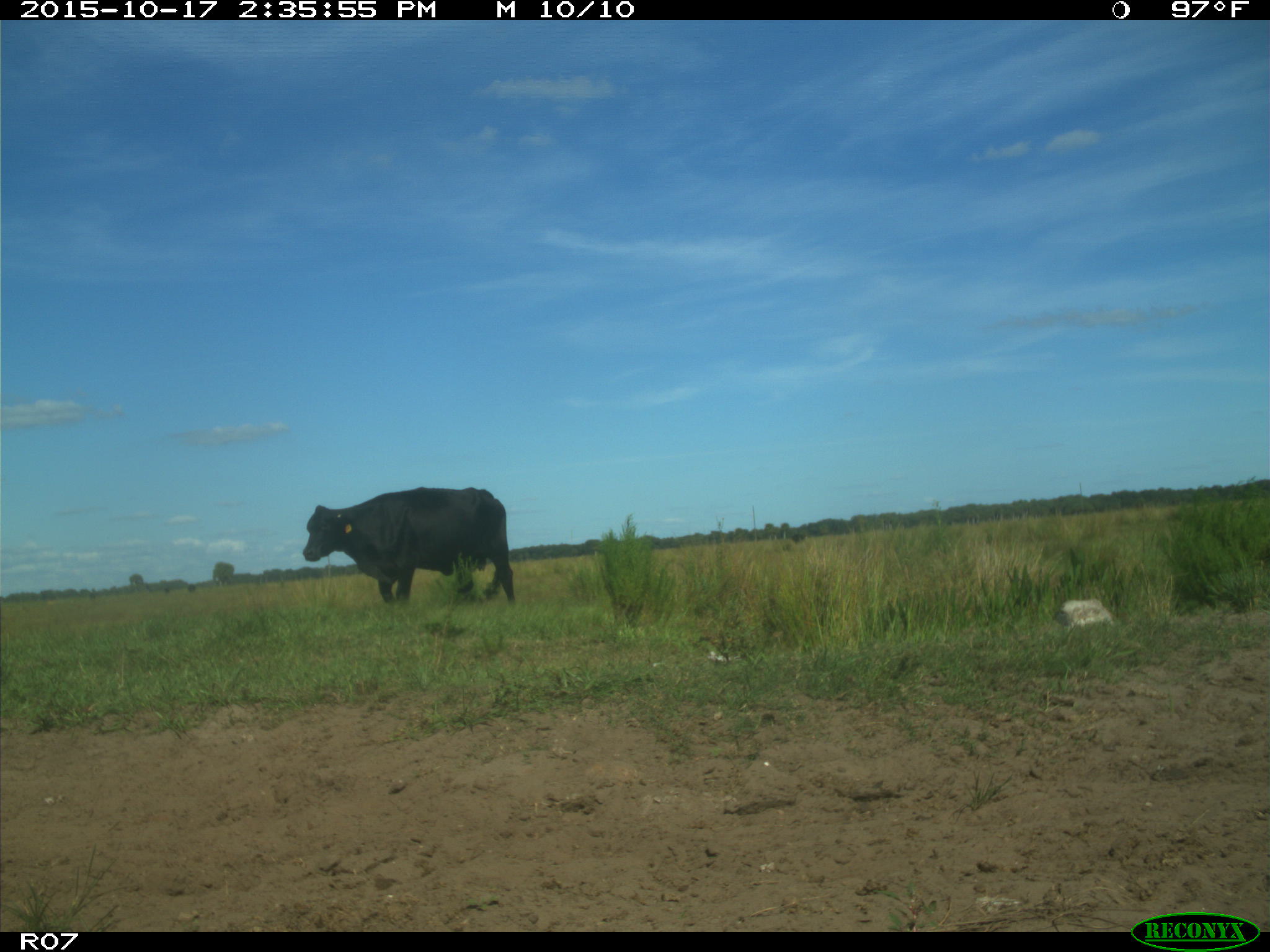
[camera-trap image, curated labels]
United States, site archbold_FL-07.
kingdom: Animalia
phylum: Chordata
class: Mammalia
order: Artiodactyla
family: Bovidae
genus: Bos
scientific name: Bos taurus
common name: domestic cow